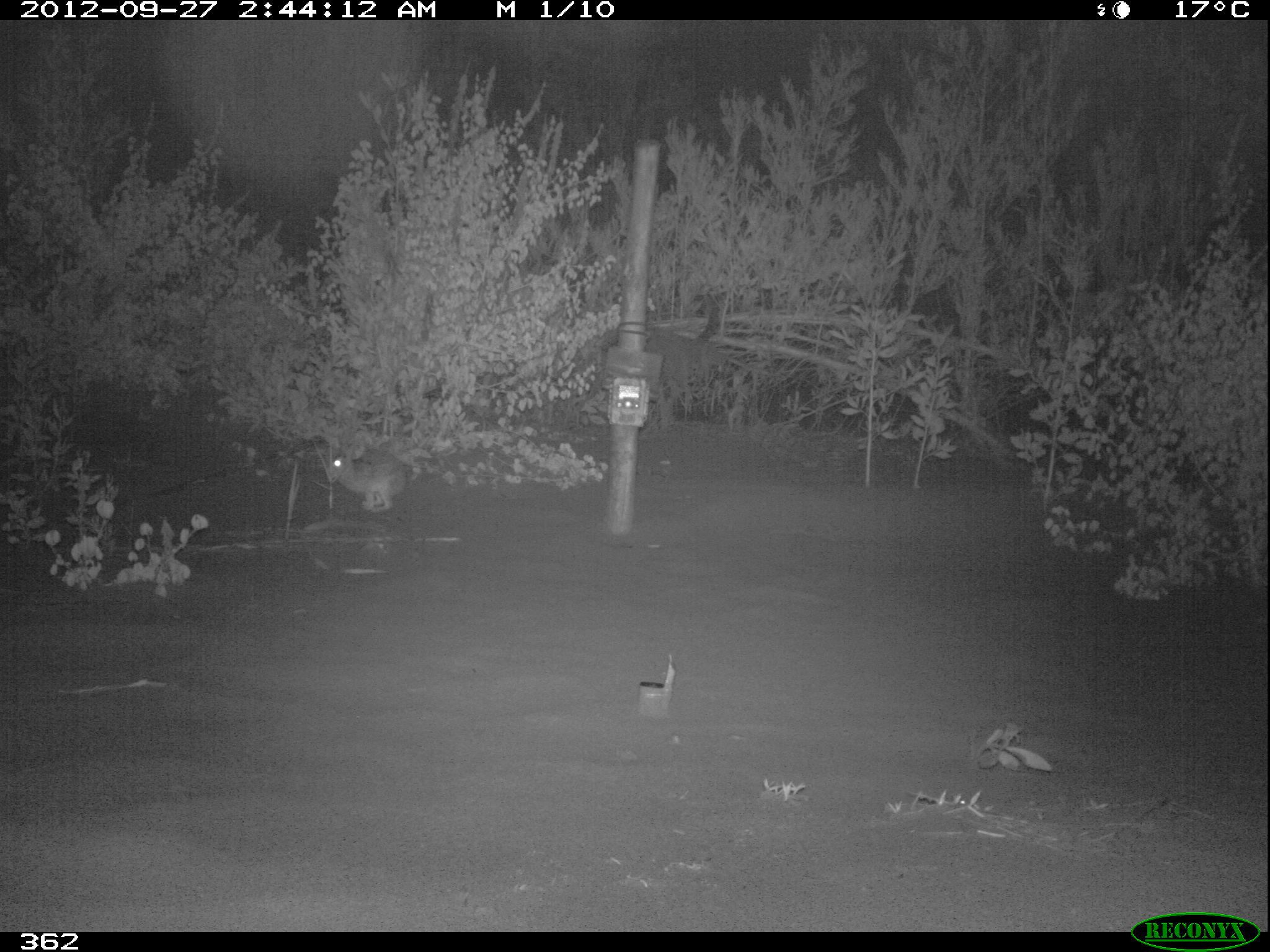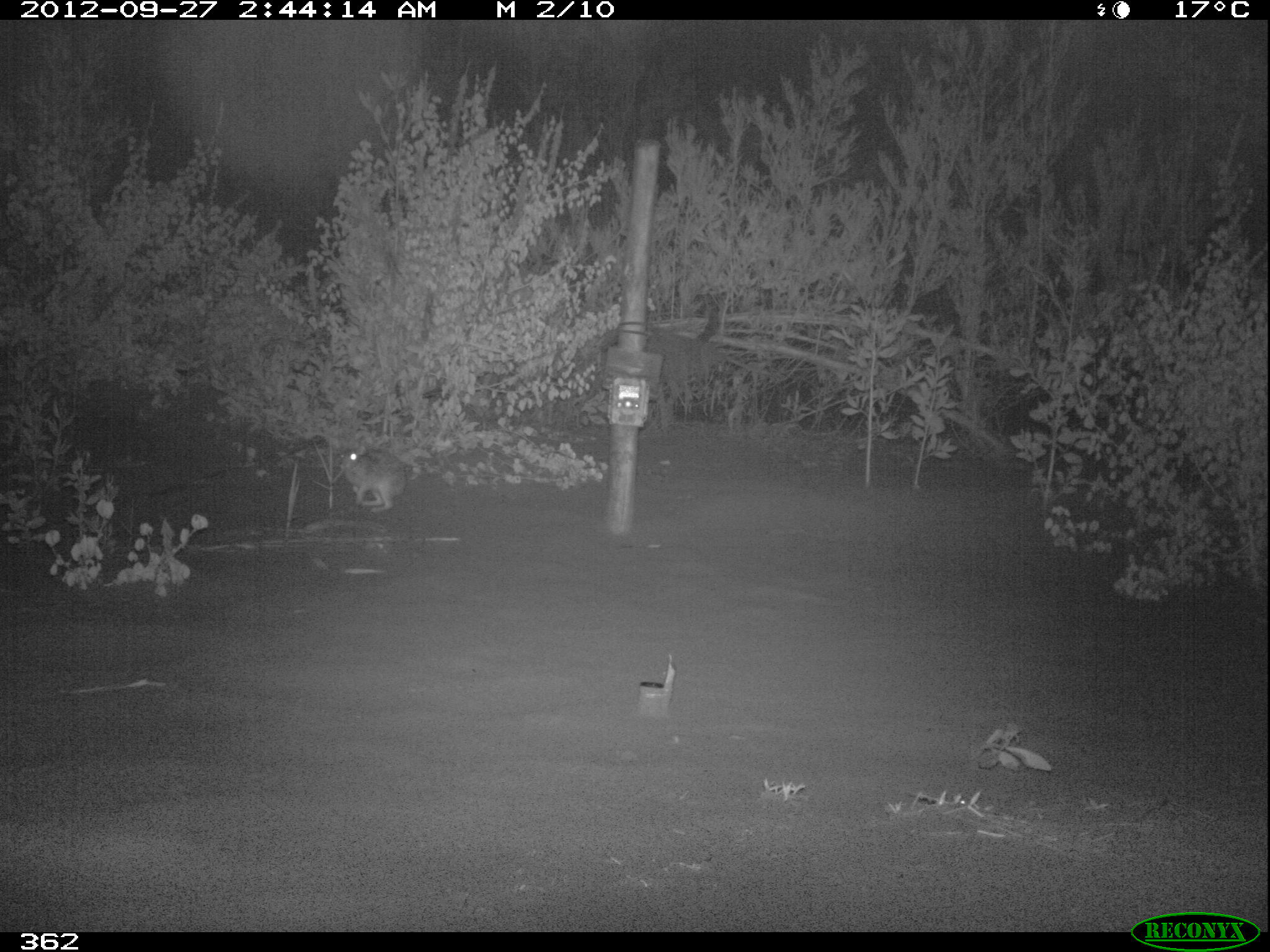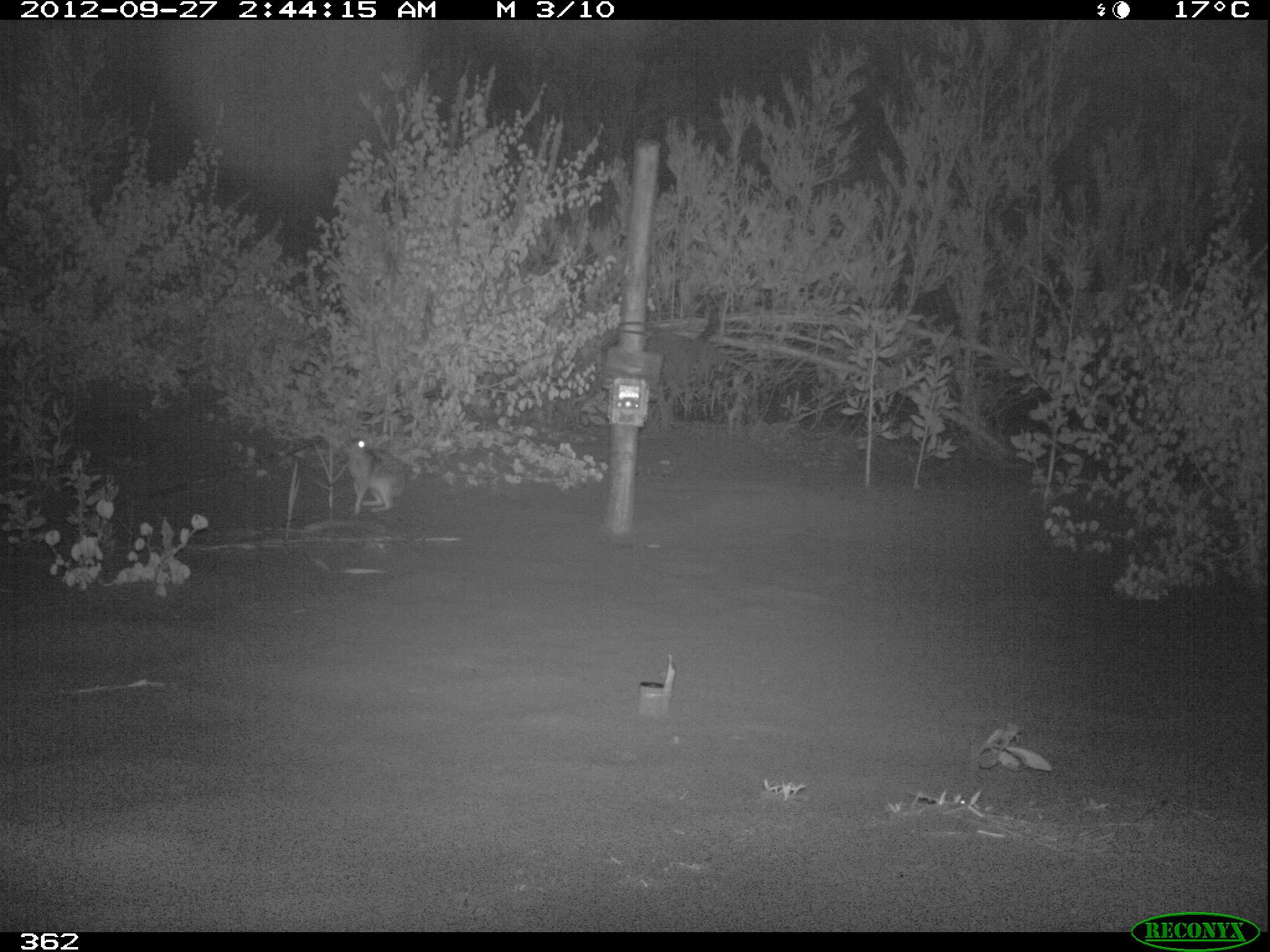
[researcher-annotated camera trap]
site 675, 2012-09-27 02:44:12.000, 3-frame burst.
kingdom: Animalia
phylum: Chordata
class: Mammalia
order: Lagomorpha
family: Leporidae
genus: Sylvilagus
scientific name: Sylvilagus brasiliensis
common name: tapeti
Sylvilagus brasiliensis (tapeti).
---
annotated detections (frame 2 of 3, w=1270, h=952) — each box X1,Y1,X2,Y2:
sylvilagus brasiliensis: 340,445,408,513